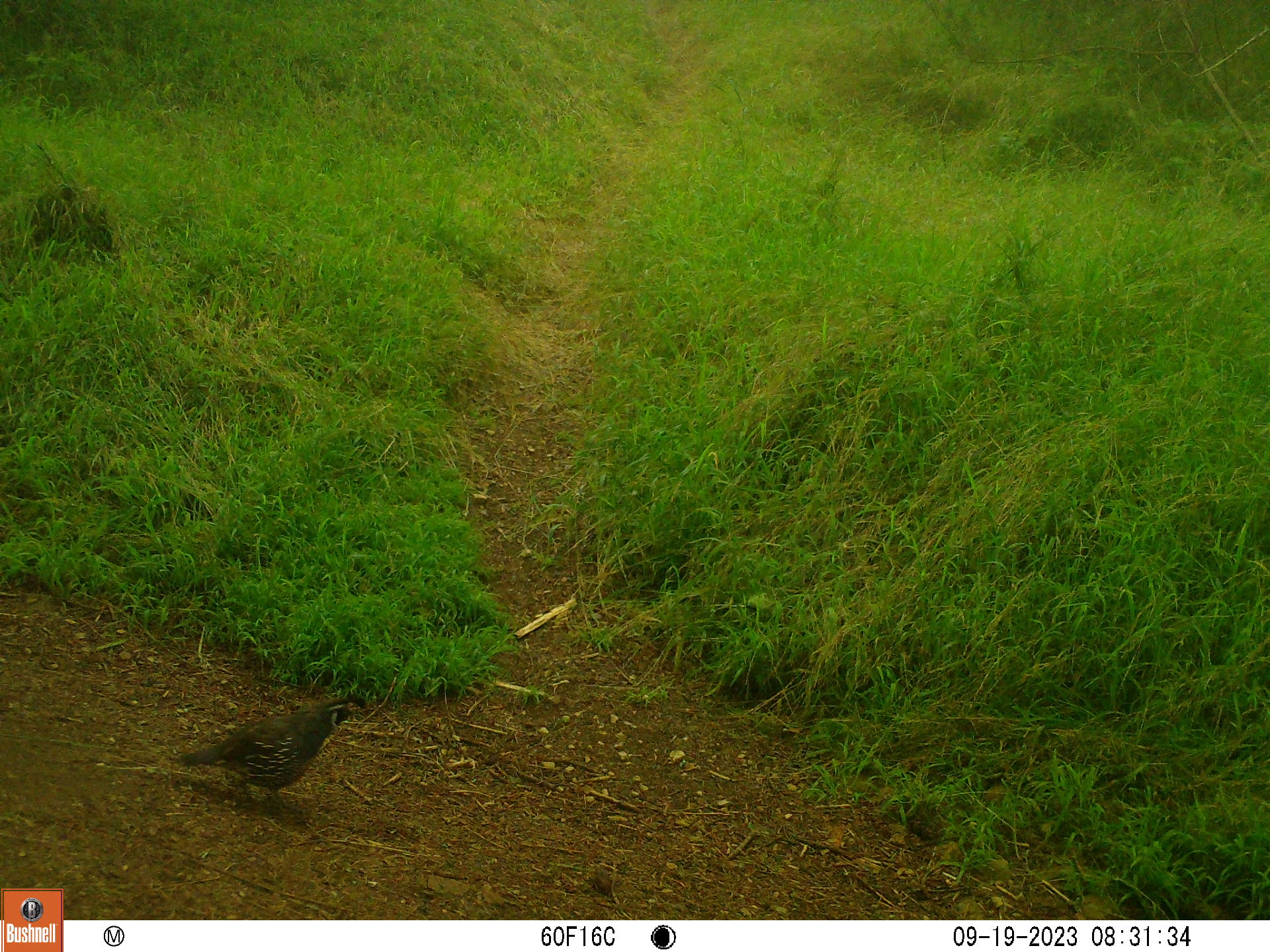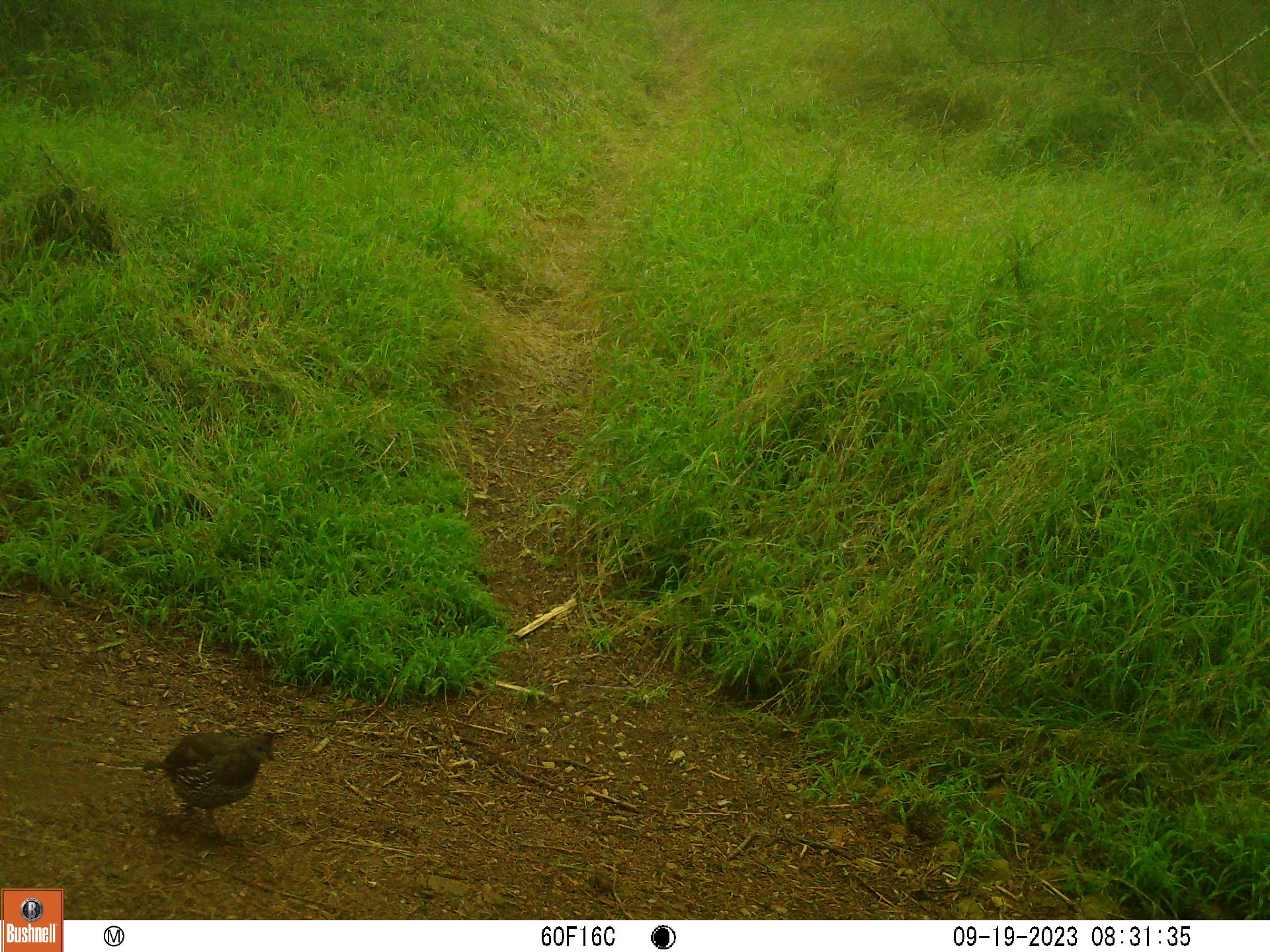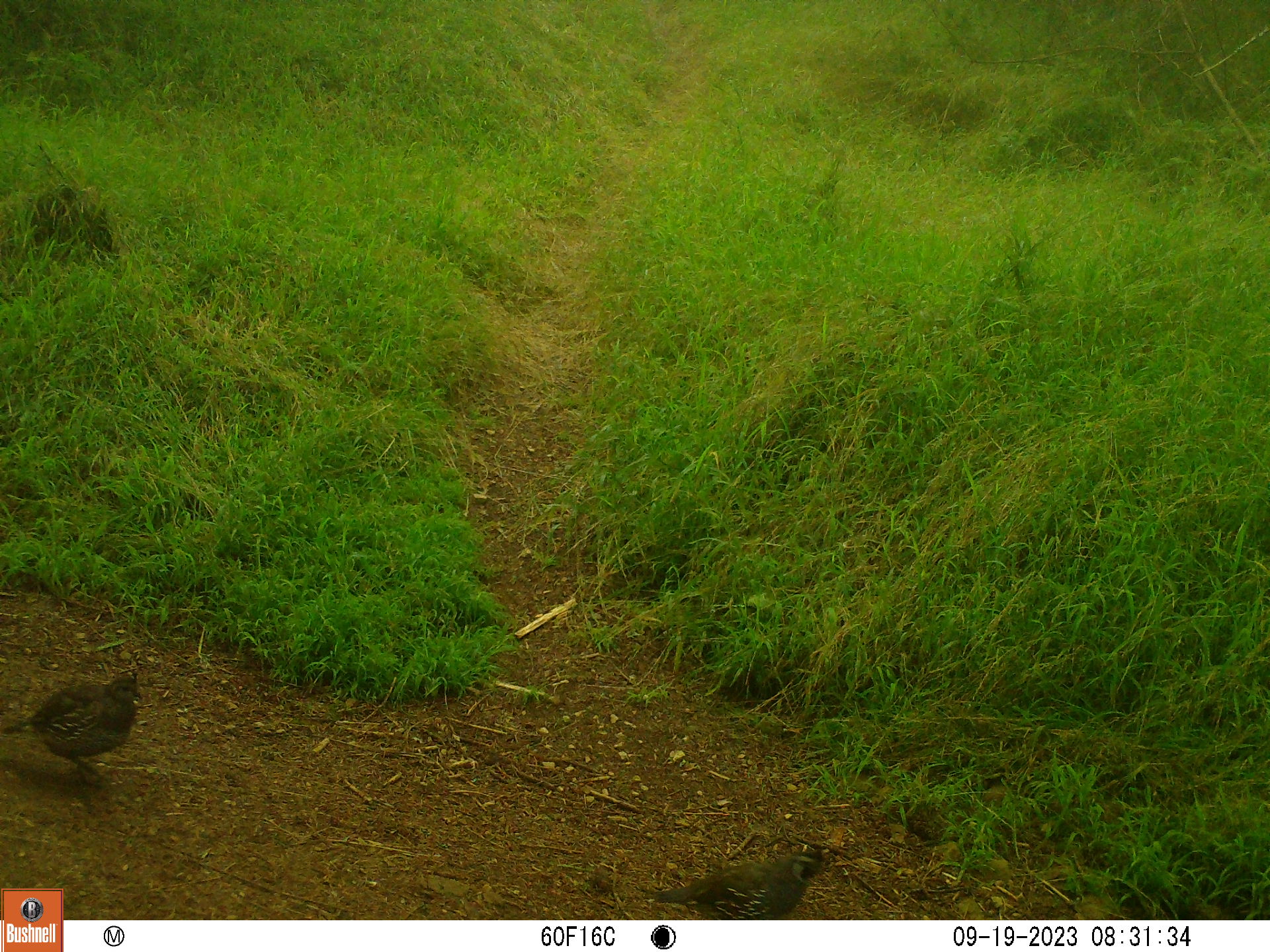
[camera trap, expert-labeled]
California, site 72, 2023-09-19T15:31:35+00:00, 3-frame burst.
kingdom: Animalia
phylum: Chordata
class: Aves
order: Galliformes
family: Odontophoridae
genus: Callipepla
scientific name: Callipepla californica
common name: california quail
California quail (Callipepla californica).